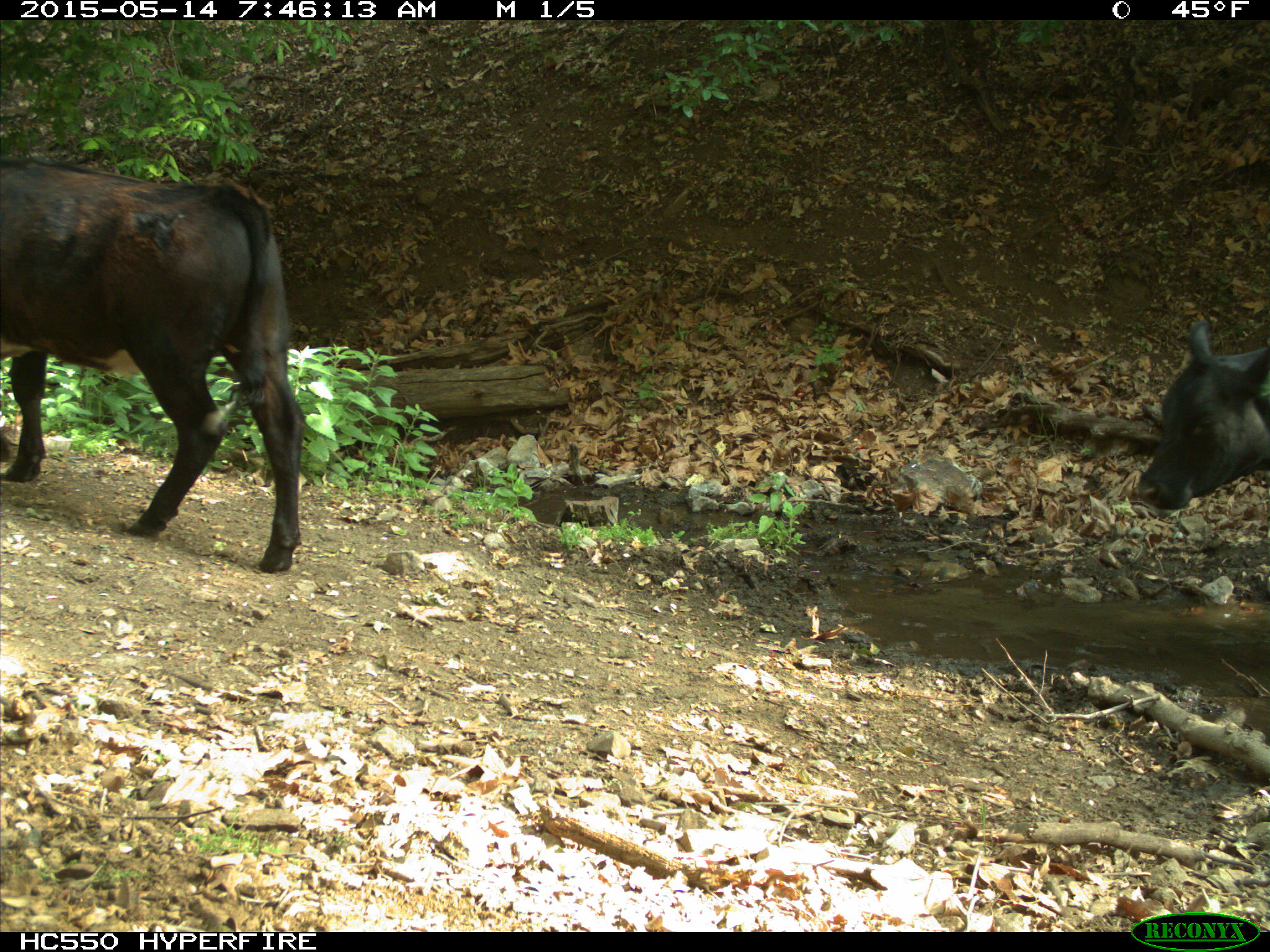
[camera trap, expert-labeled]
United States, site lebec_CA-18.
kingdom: Animalia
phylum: Chordata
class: Mammalia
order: Artiodactyla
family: Bovidae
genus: Bos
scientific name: Bos taurus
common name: domestic cow